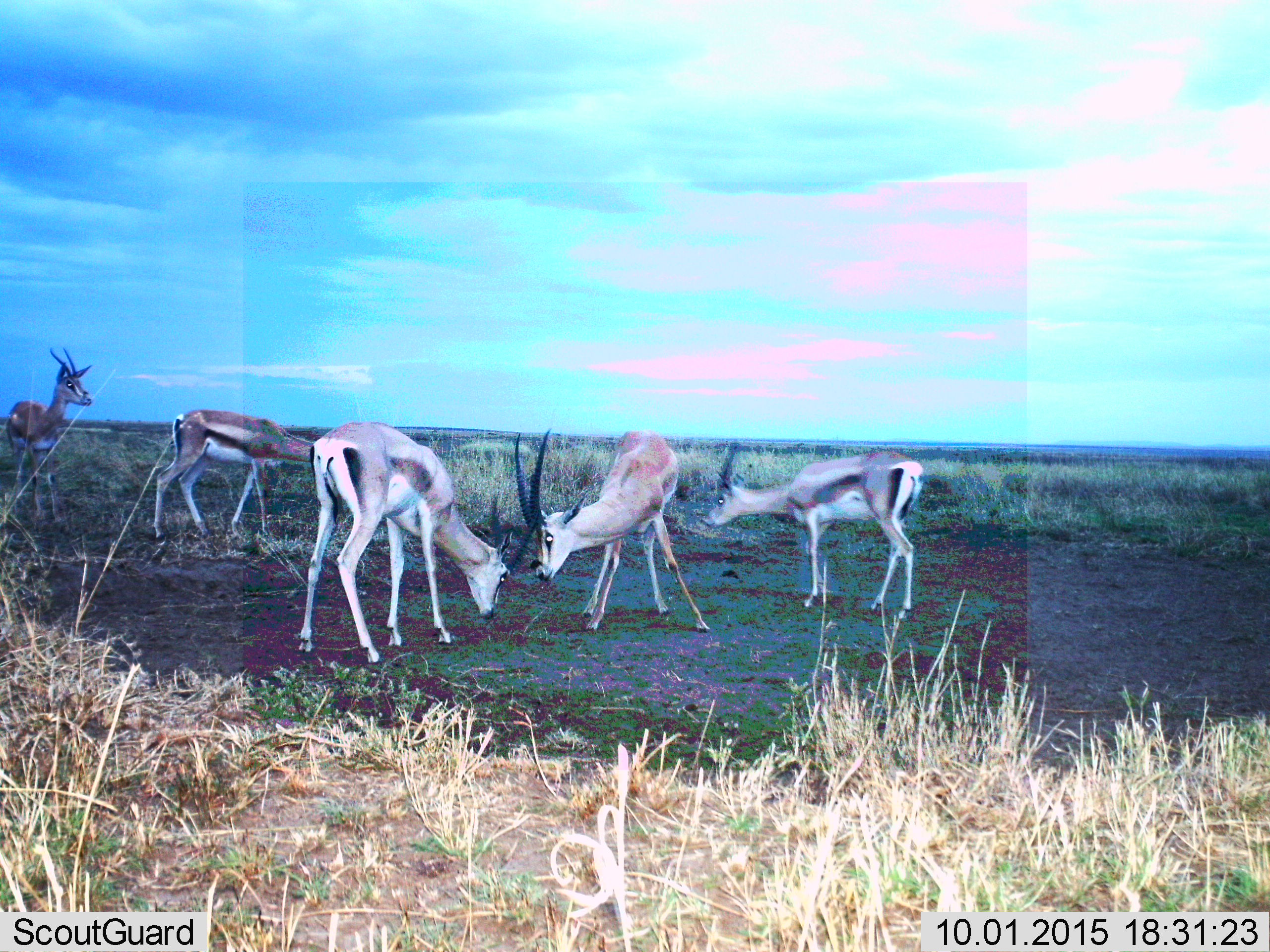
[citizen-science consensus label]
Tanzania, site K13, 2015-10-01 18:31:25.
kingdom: Animalia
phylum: Chordata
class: Mammalia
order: Artiodactyla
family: Bovidae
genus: Eudorcas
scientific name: Eudorcas thomsonii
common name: thomson's gazelle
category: gazellethomsons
Gazellethomsons (thomson's gazelle) (Eudorcas thomsonii), count 5. Behavior (volunteer vote fractions): standing 80%, resting 0%, moving 60%, interacting 80%. Young present (vote fraction): 0%. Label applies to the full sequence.